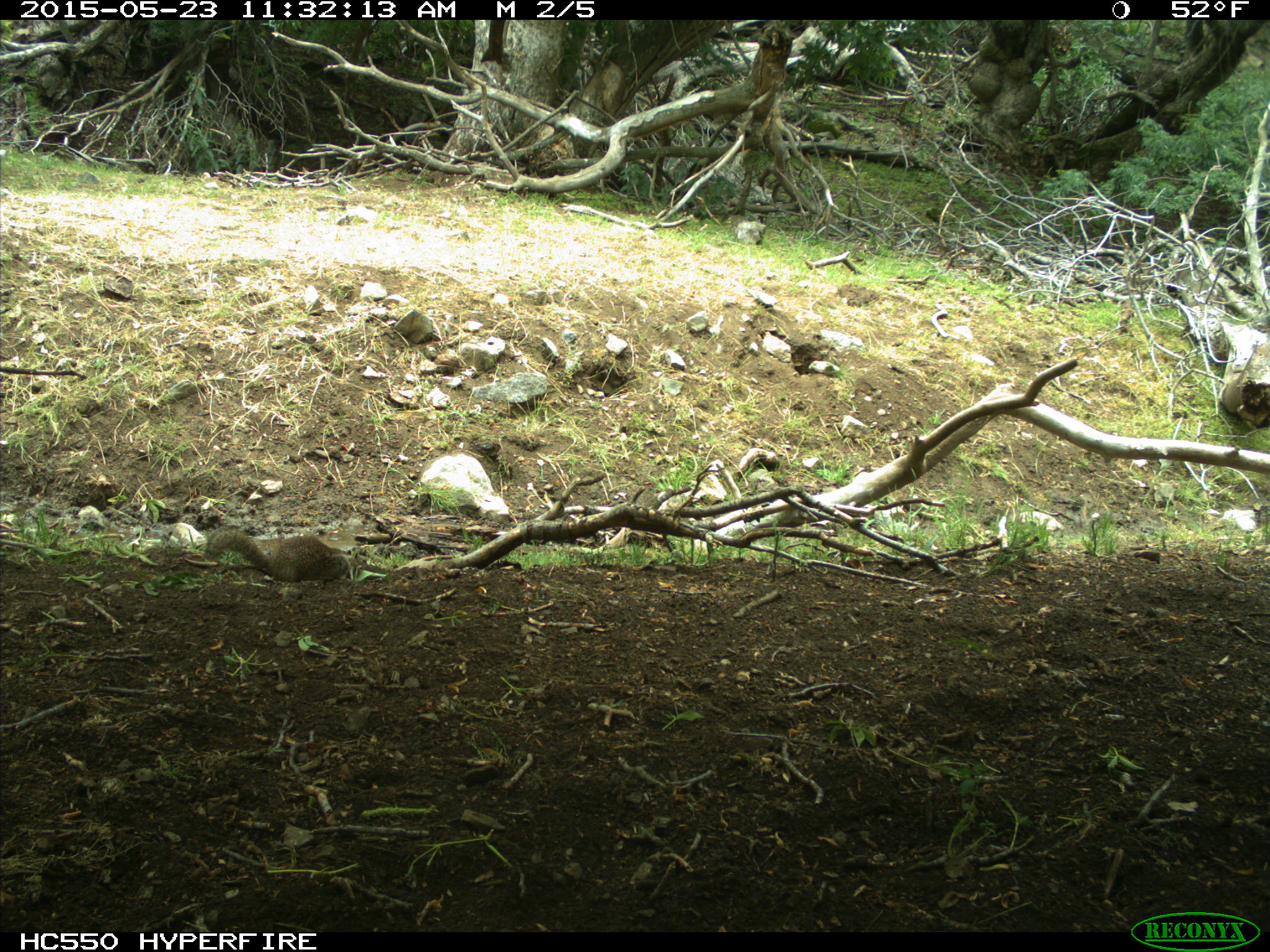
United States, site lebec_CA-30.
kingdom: Animalia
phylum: Chordata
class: Mammalia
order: Rodentia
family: Sciuridae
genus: Otospermophilus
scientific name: Otospermophilus beecheyi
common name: california ground squirrel